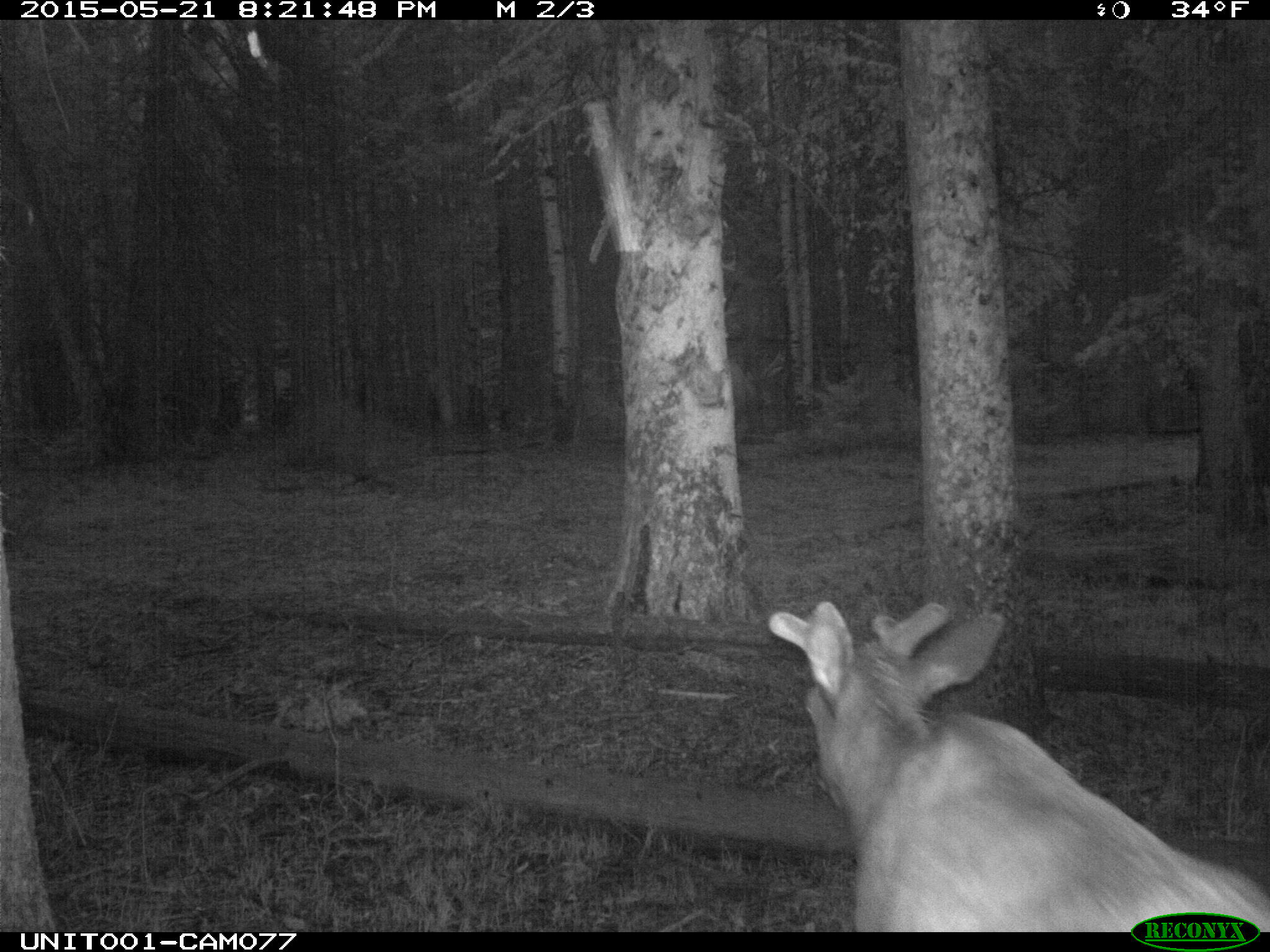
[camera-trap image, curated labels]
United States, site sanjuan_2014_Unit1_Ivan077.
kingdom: Animalia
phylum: Chordata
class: Mammalia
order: Artiodactyla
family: Cervidae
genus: Cervus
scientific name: Cervus elaphus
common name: red deer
Cervus elaphus (red deer).